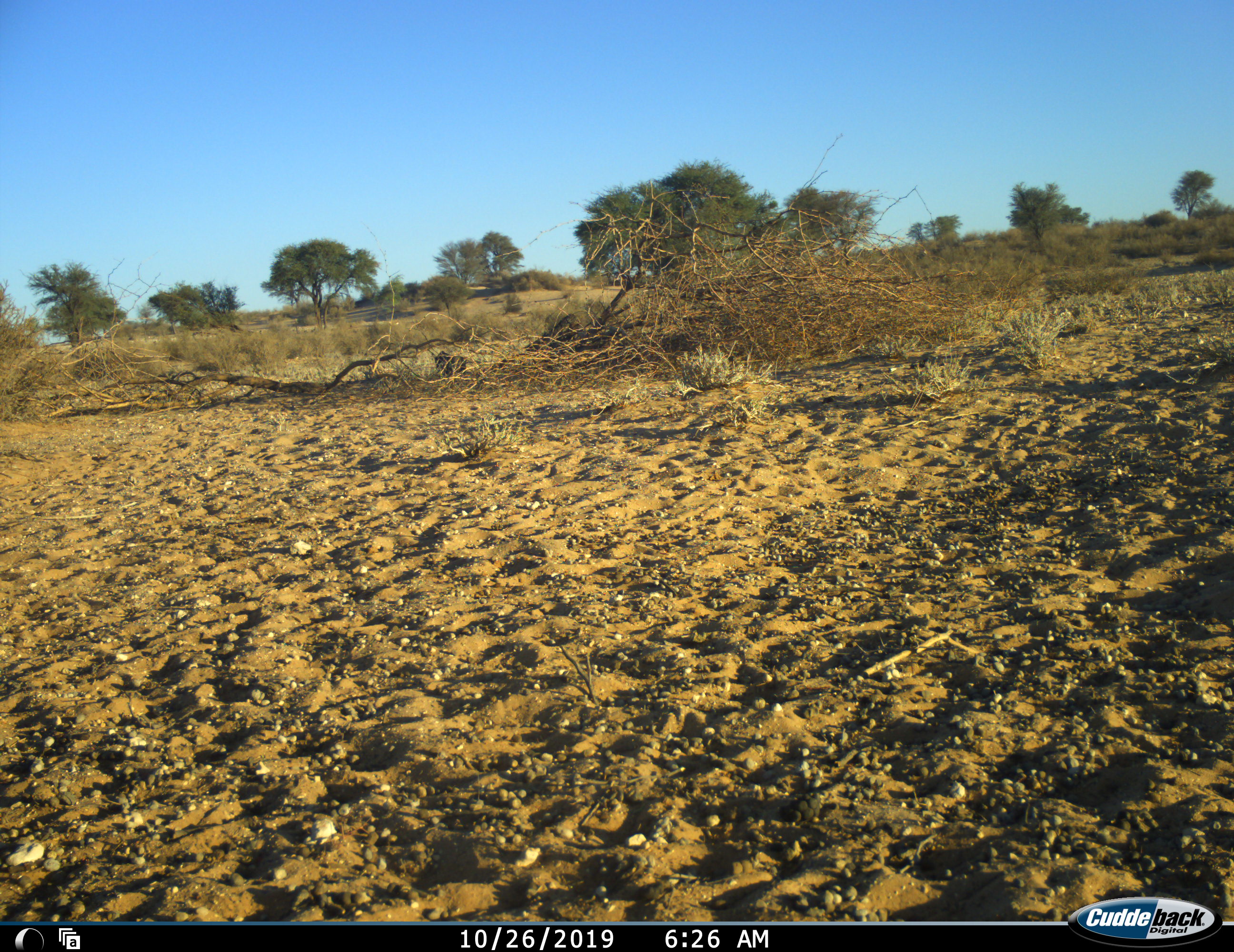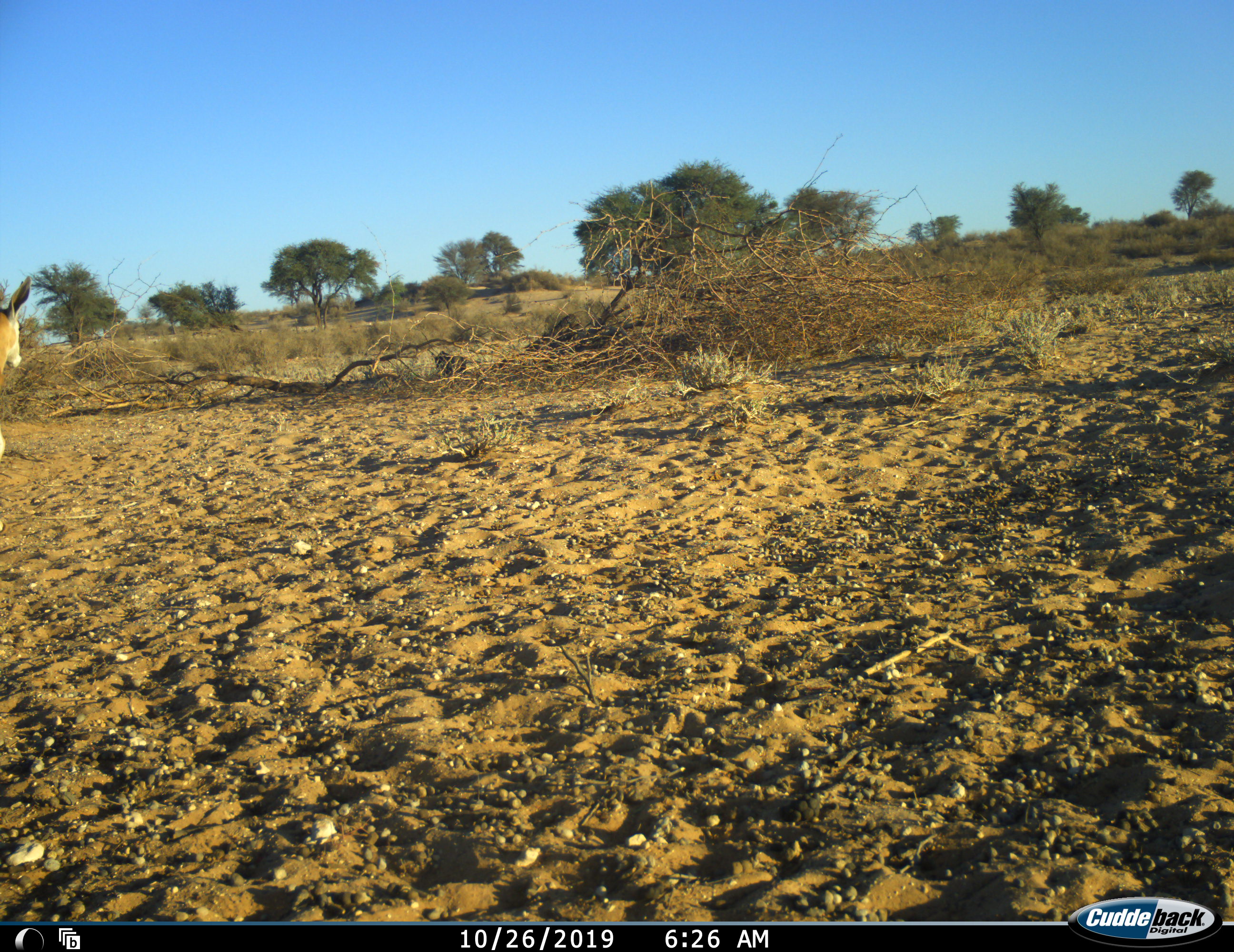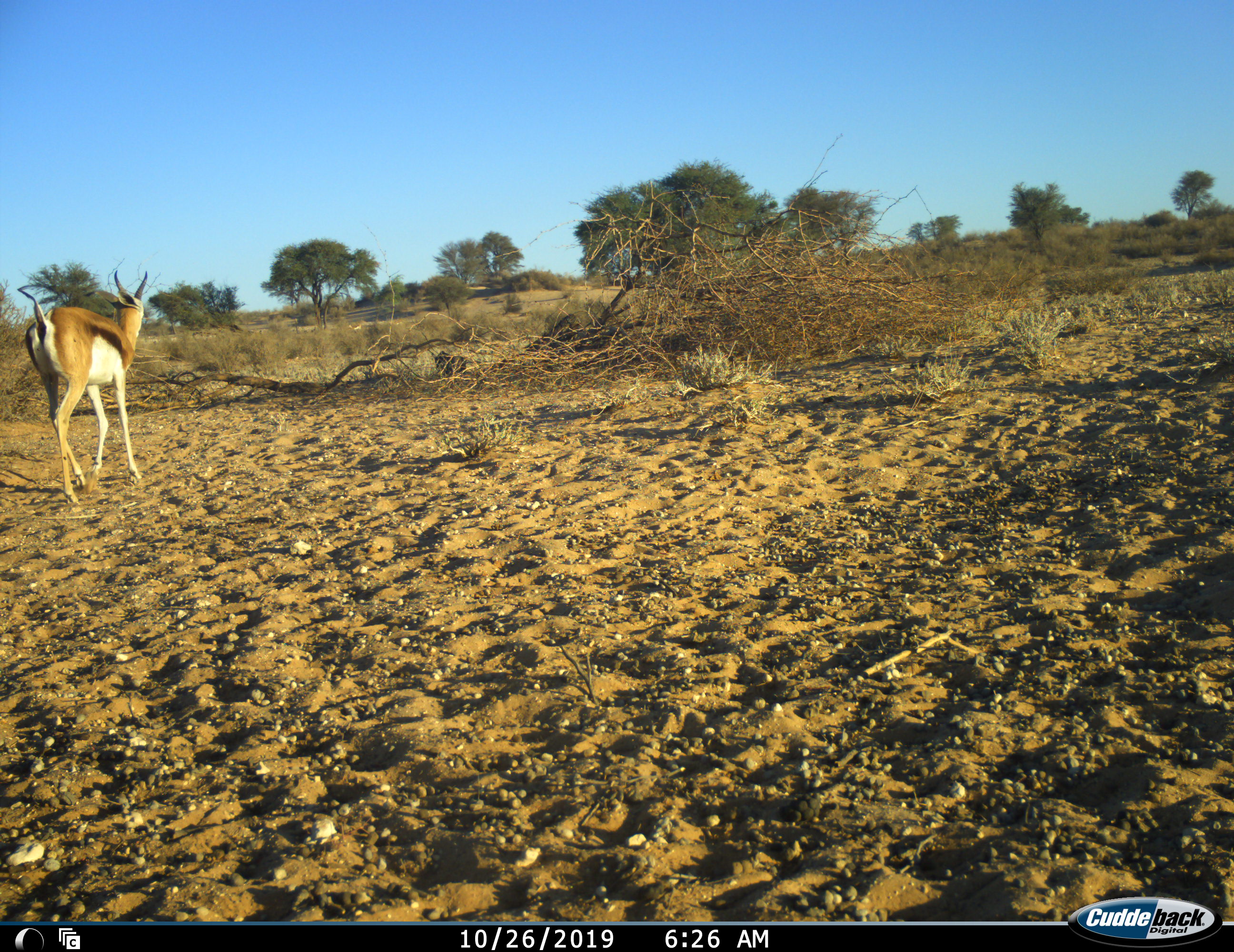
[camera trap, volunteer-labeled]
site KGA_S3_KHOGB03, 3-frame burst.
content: unidentified animal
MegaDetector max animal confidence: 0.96